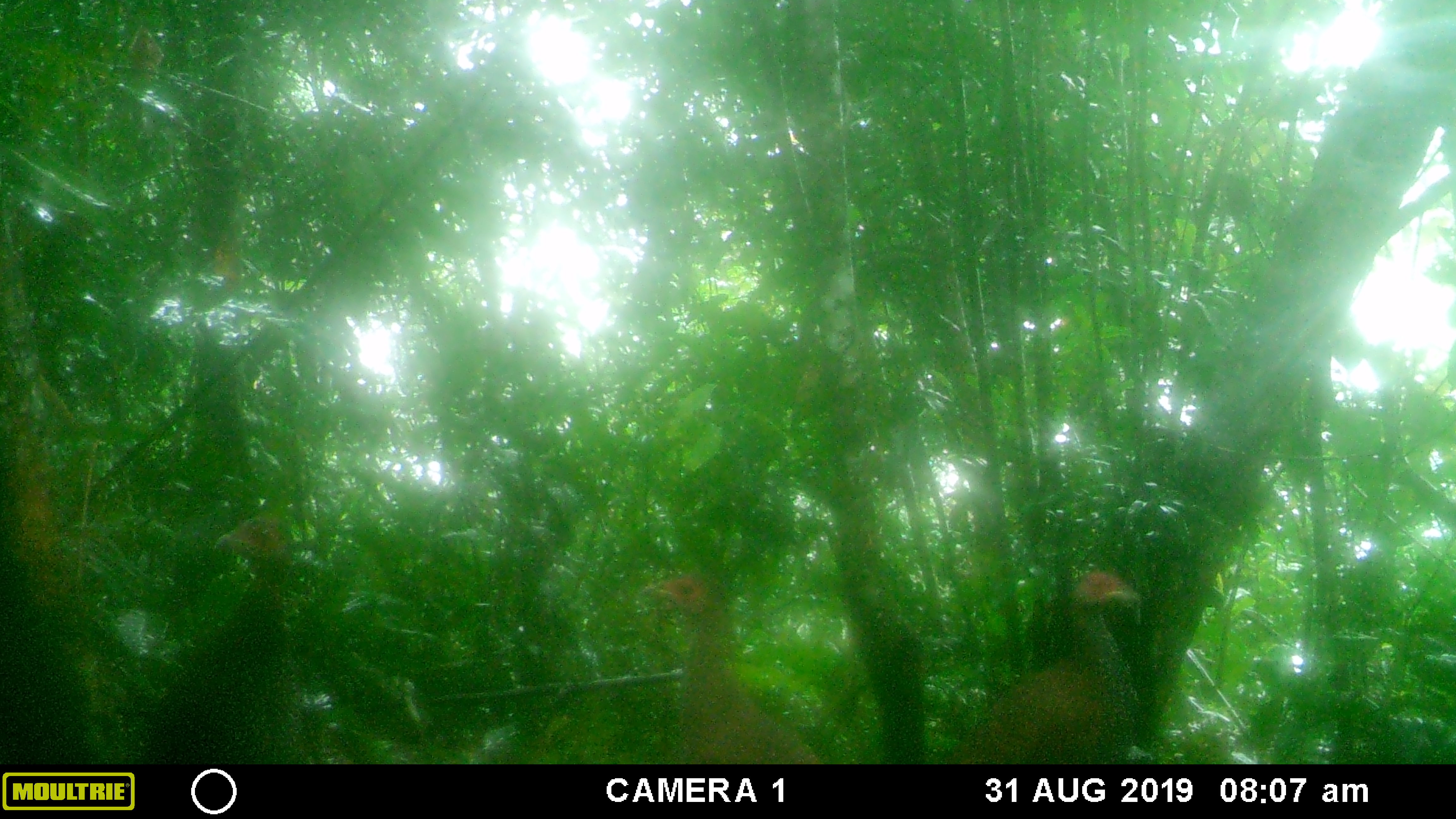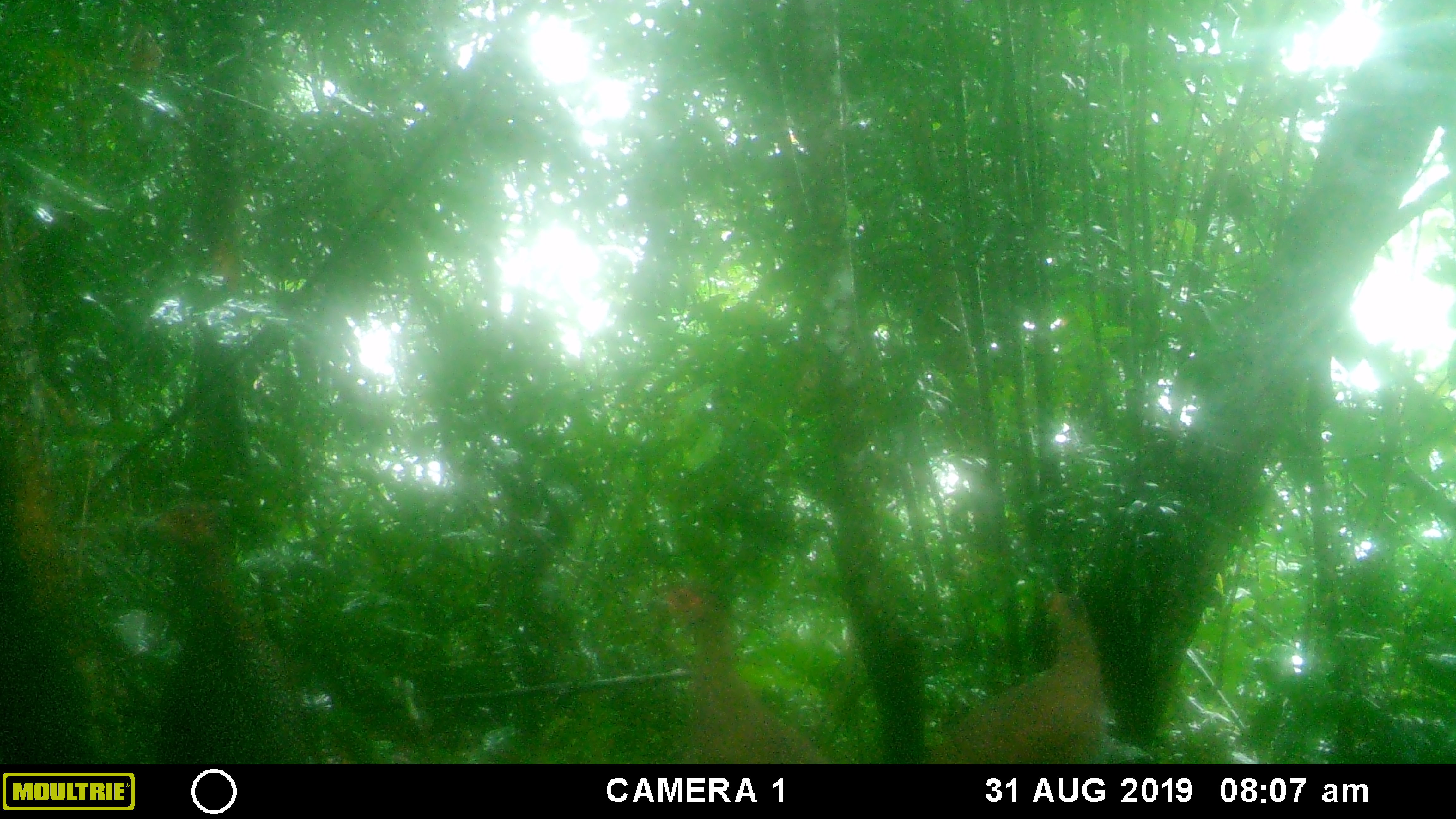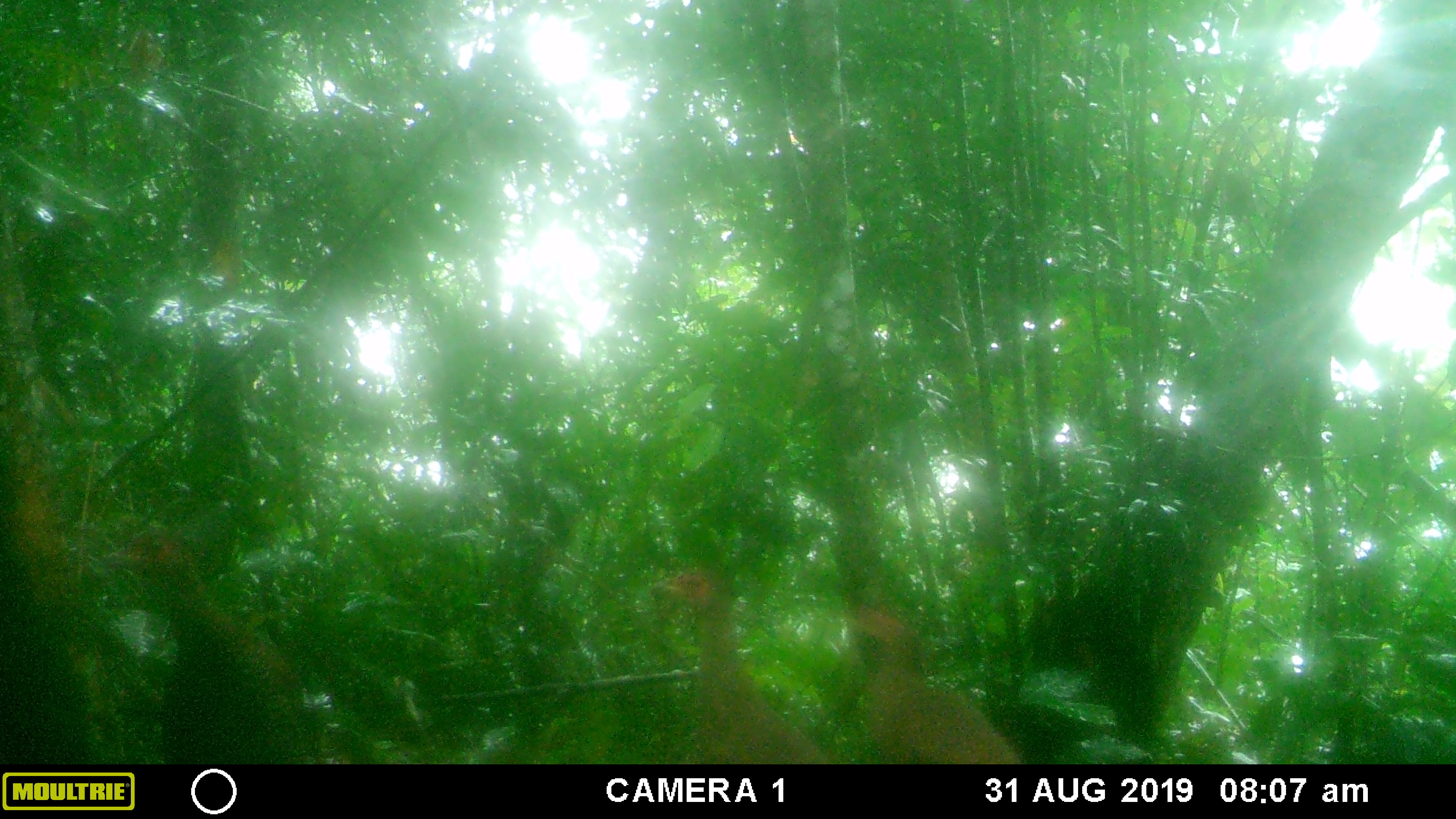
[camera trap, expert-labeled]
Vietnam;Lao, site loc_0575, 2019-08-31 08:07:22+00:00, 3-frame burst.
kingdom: Animalia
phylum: Chordata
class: Aves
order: Galliformes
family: Phasianidae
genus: Lophura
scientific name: Lophura nycthemera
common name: silver pheasant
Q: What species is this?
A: Silver pheasant (Lophura nycthemera).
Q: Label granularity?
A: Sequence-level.